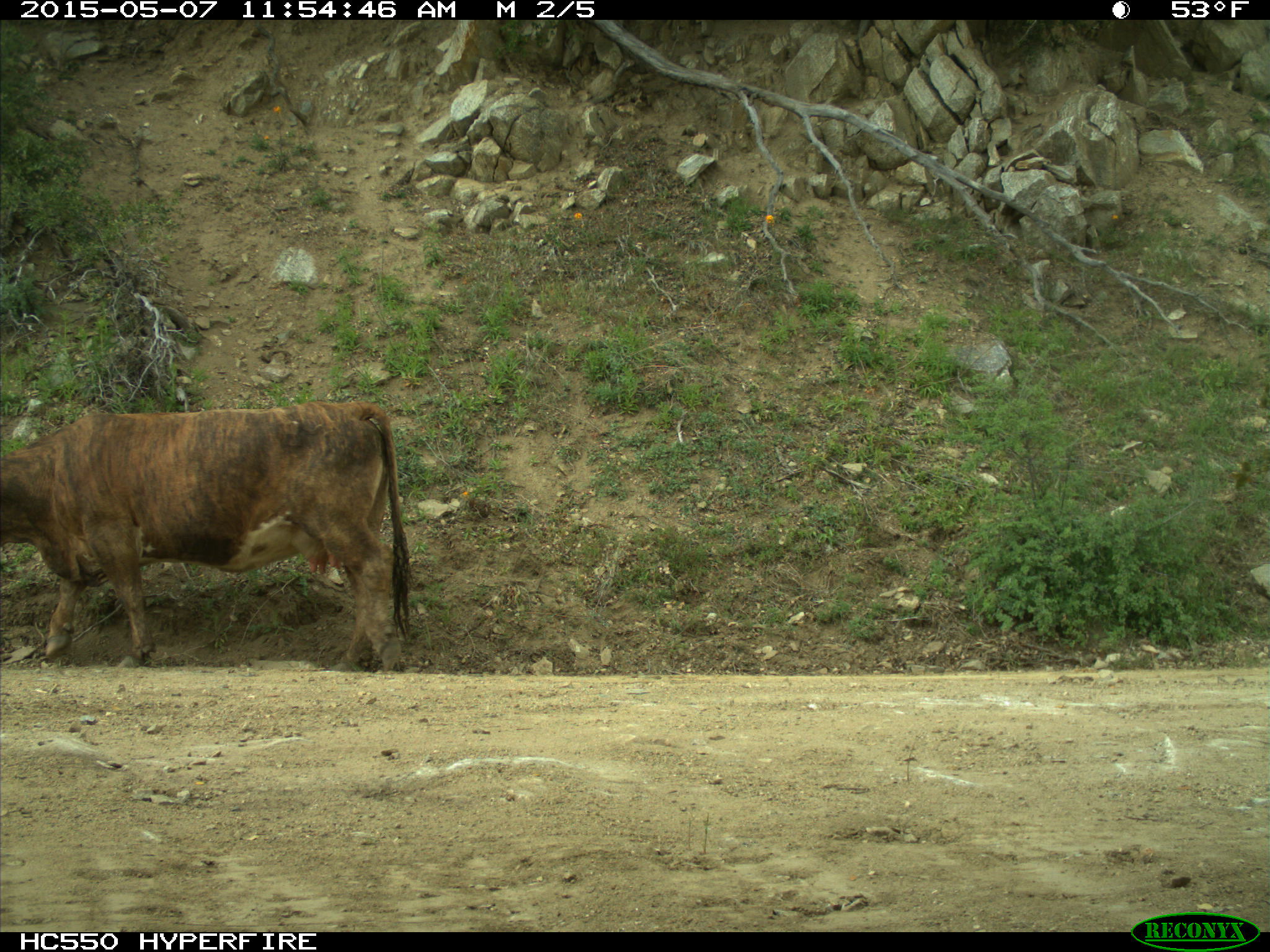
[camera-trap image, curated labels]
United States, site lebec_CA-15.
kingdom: Animalia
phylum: Chordata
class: Mammalia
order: Artiodactyla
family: Bovidae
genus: Bos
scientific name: Bos taurus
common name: domestic cow